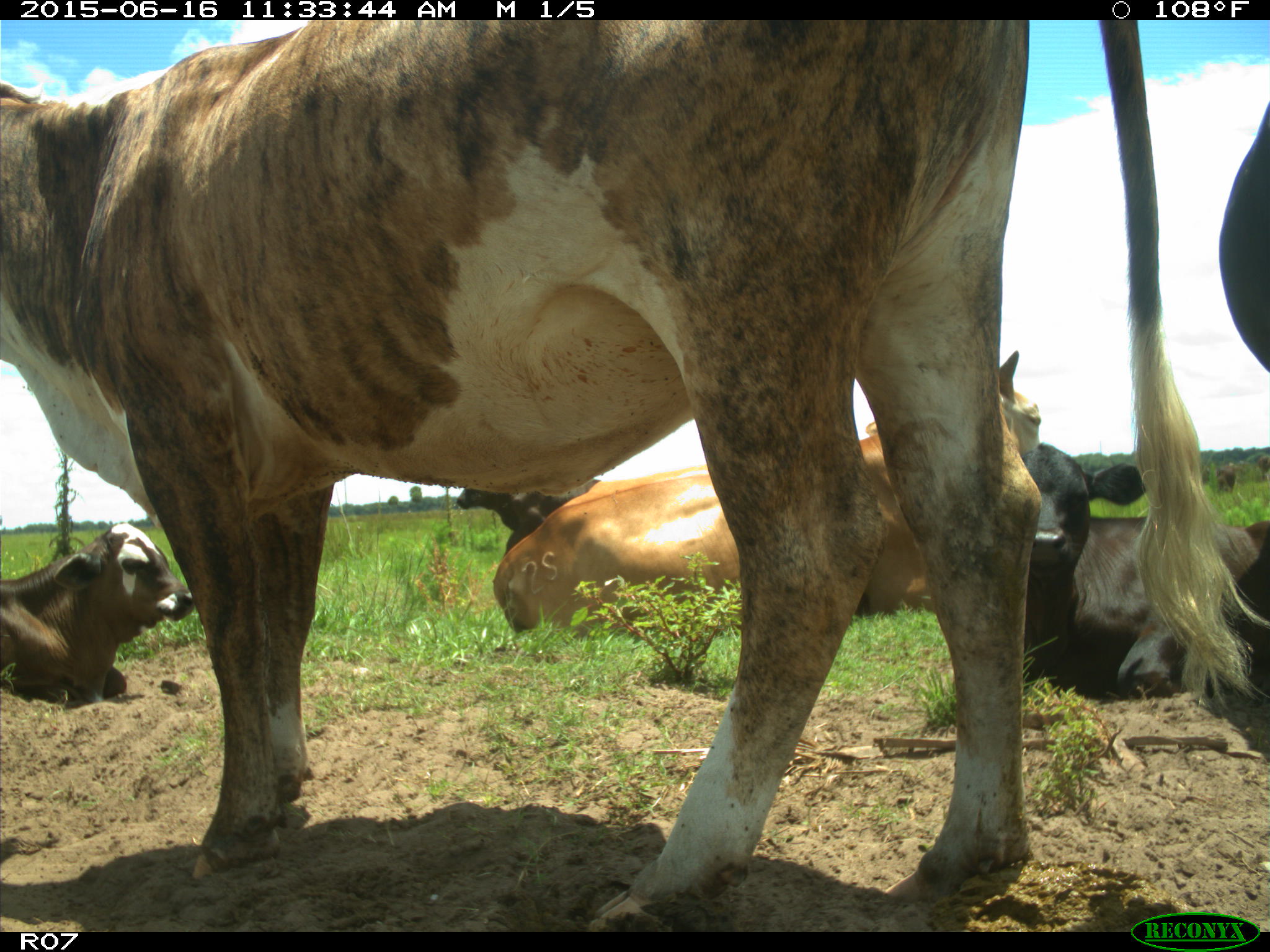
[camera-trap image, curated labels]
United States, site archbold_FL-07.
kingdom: Animalia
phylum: Chordata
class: Mammalia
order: Artiodactyla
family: Bovidae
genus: Bos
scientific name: Bos taurus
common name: domestic cow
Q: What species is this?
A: Bos taurus (domestic cow).